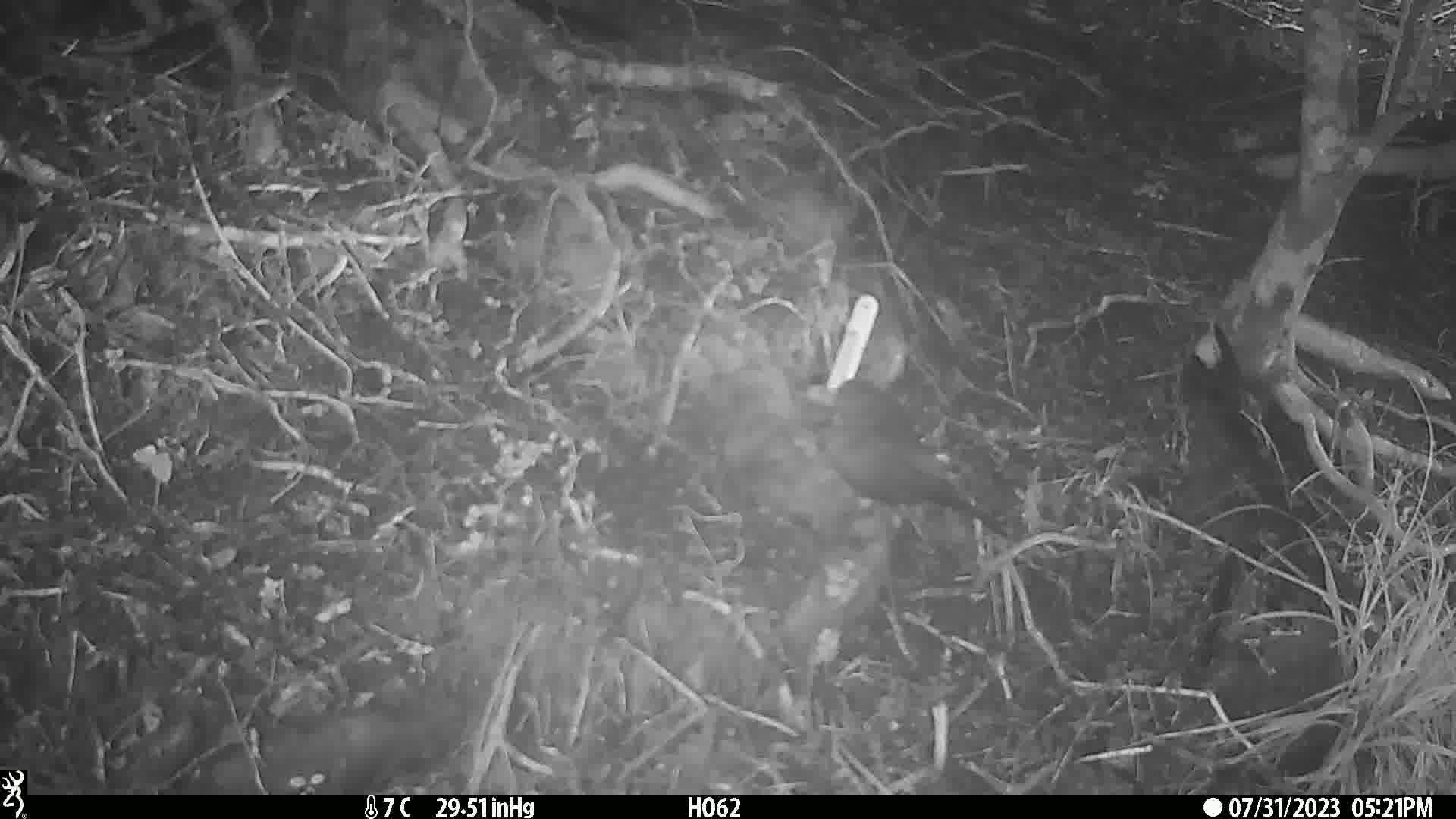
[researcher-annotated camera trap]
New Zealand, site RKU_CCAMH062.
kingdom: Animalia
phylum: Chordata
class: Aves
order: Passeriformes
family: Turdidae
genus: Turdus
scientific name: Turdus merula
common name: eurasian blackbird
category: blackbird